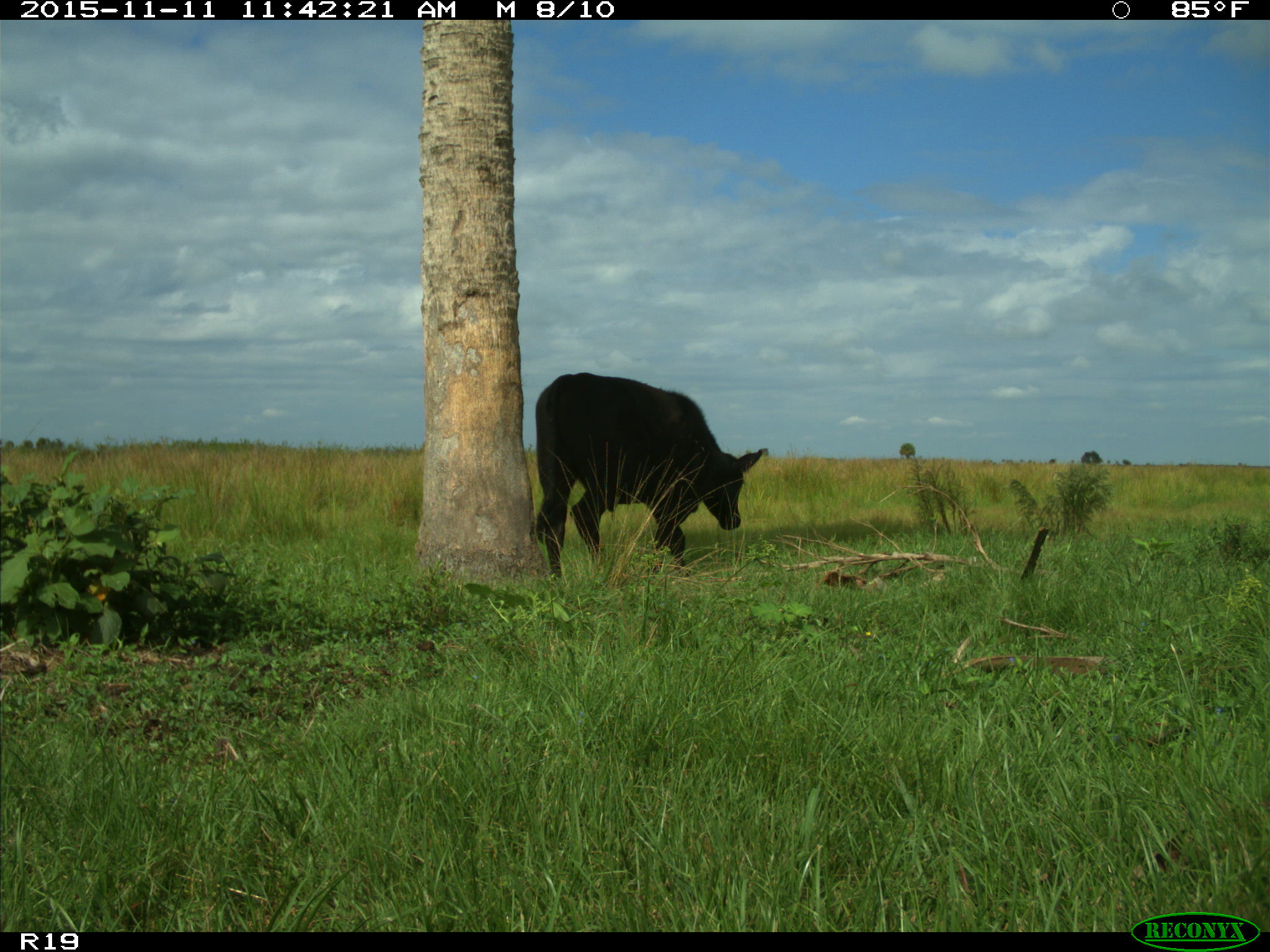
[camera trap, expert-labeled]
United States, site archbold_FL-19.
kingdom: Animalia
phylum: Chordata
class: Mammalia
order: Artiodactyla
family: Bovidae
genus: Bos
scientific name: Bos taurus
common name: domestic cow